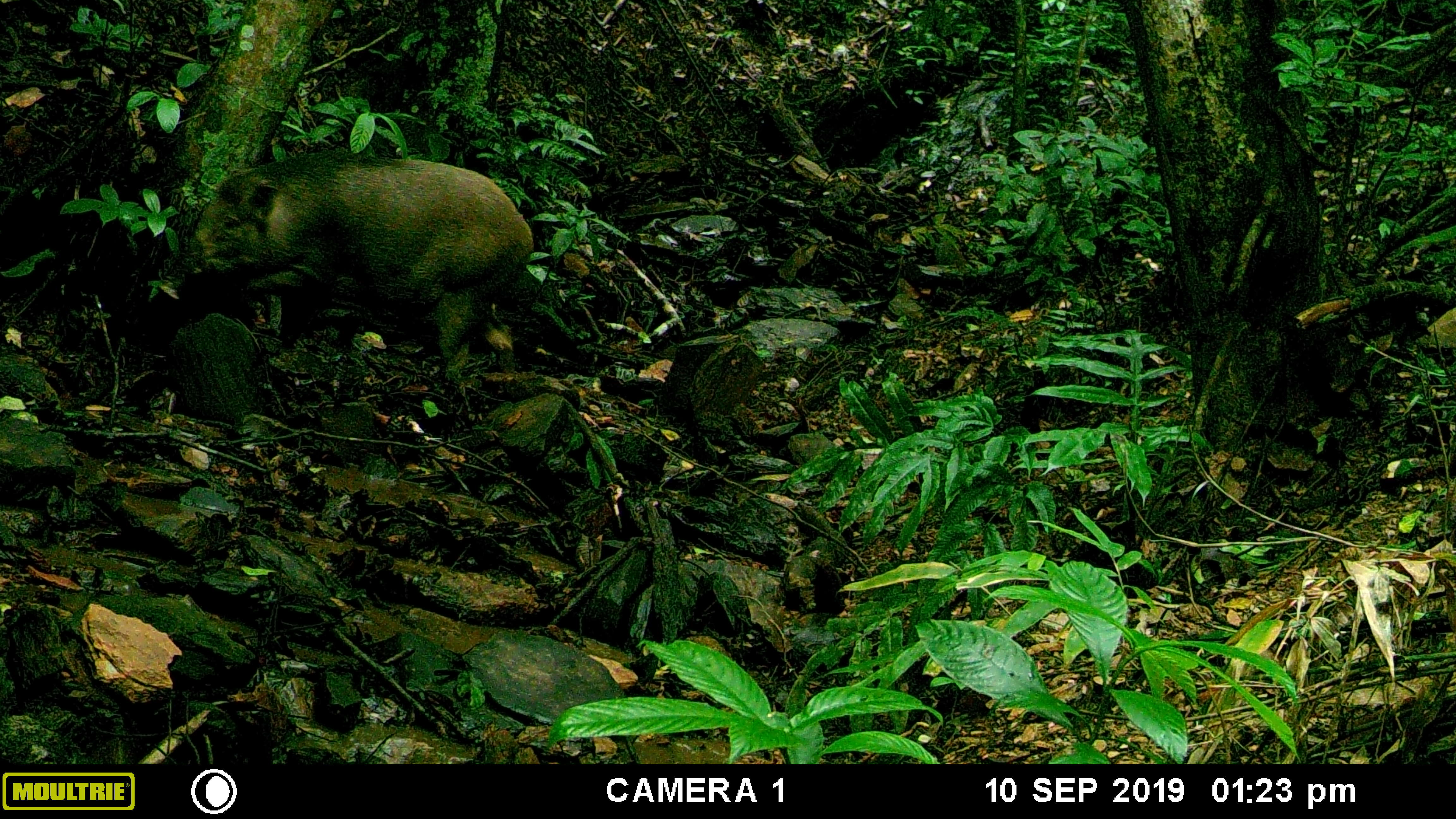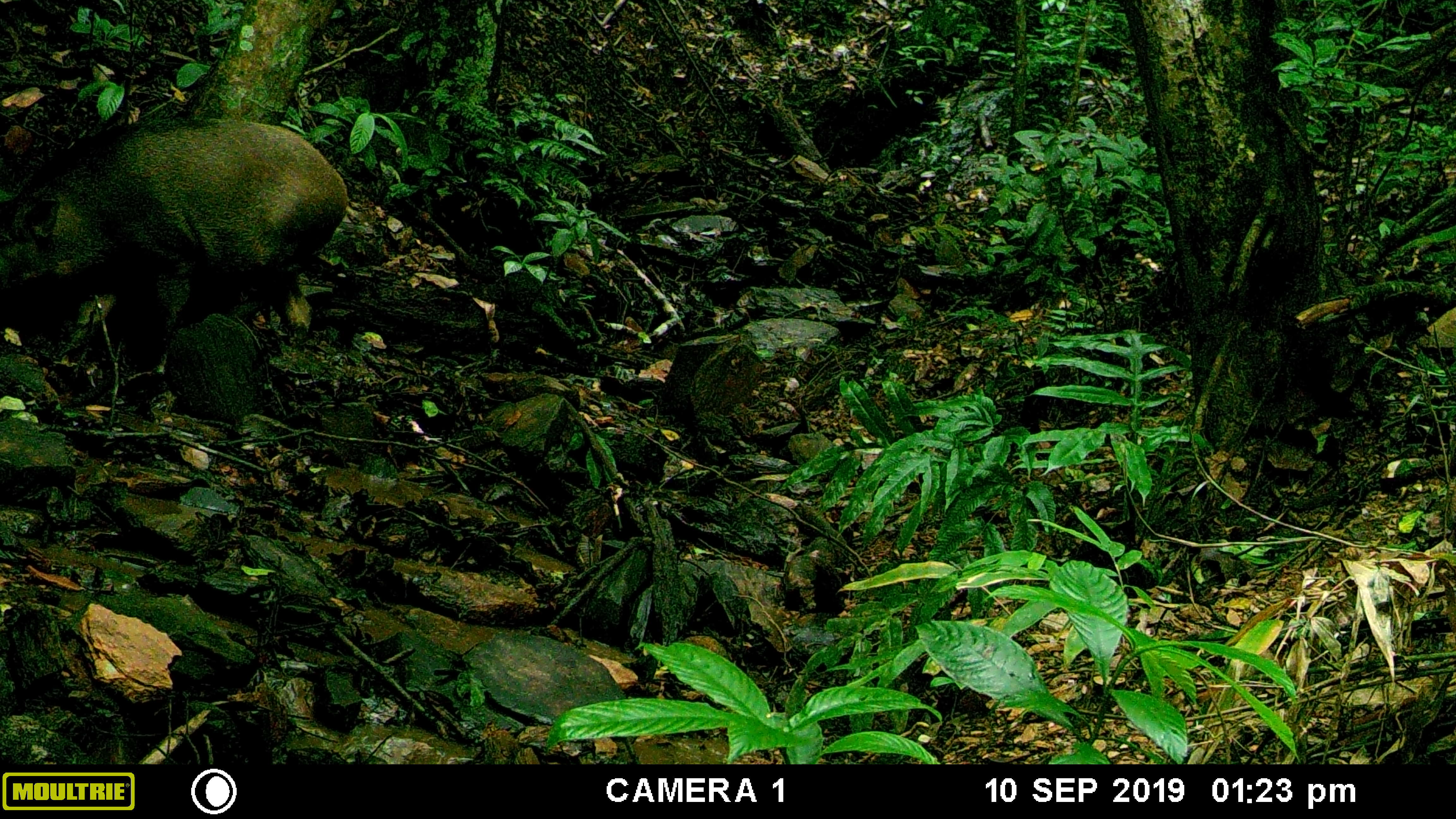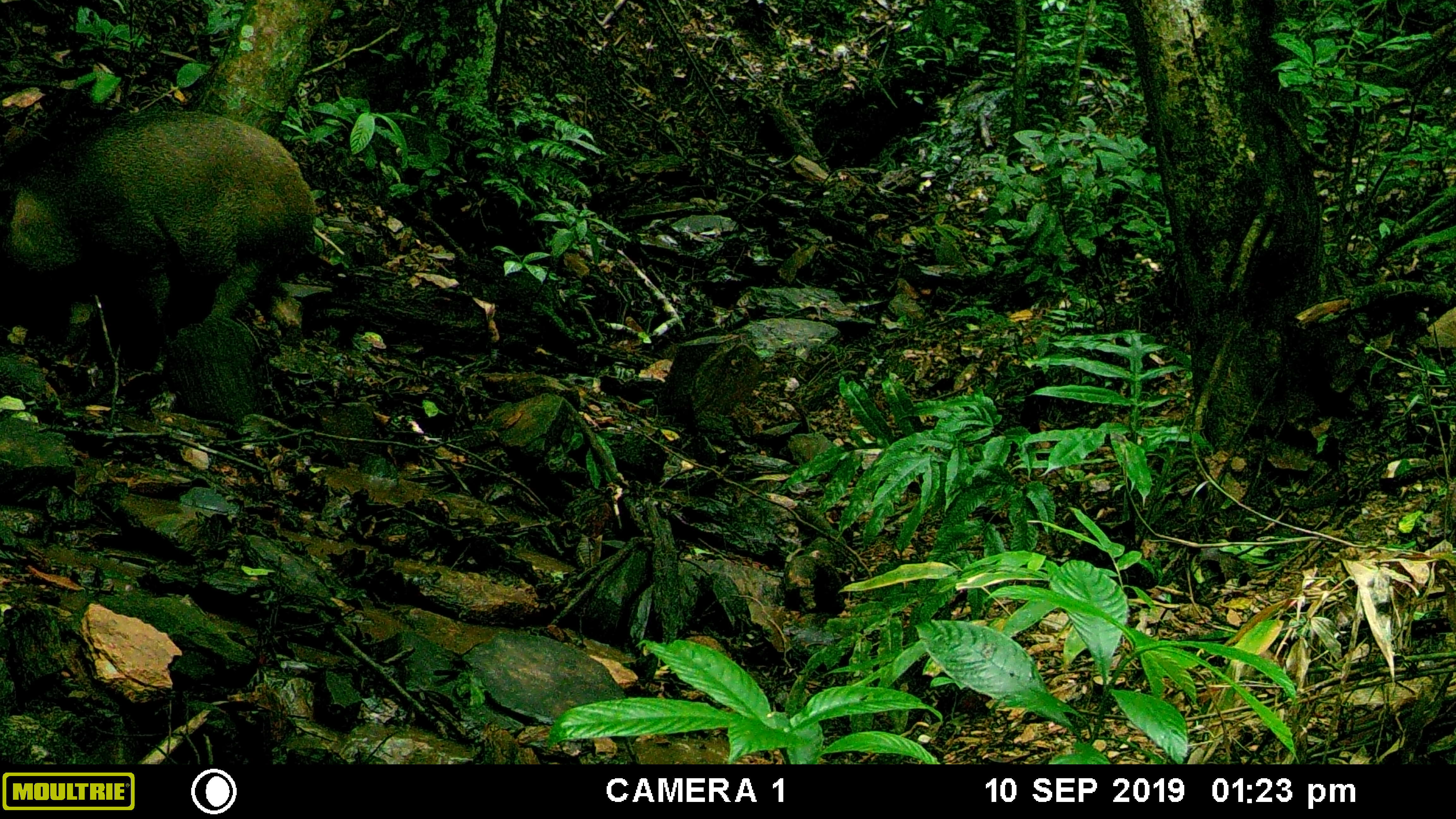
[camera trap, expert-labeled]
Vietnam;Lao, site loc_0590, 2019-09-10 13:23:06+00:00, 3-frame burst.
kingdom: Animalia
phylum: Chordata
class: Mammalia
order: Artiodactyla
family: Suidae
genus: Sus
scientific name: Sus scrofa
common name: eurasian wild pig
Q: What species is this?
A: Eurasian wild pig (Sus scrofa).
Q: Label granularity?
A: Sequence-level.